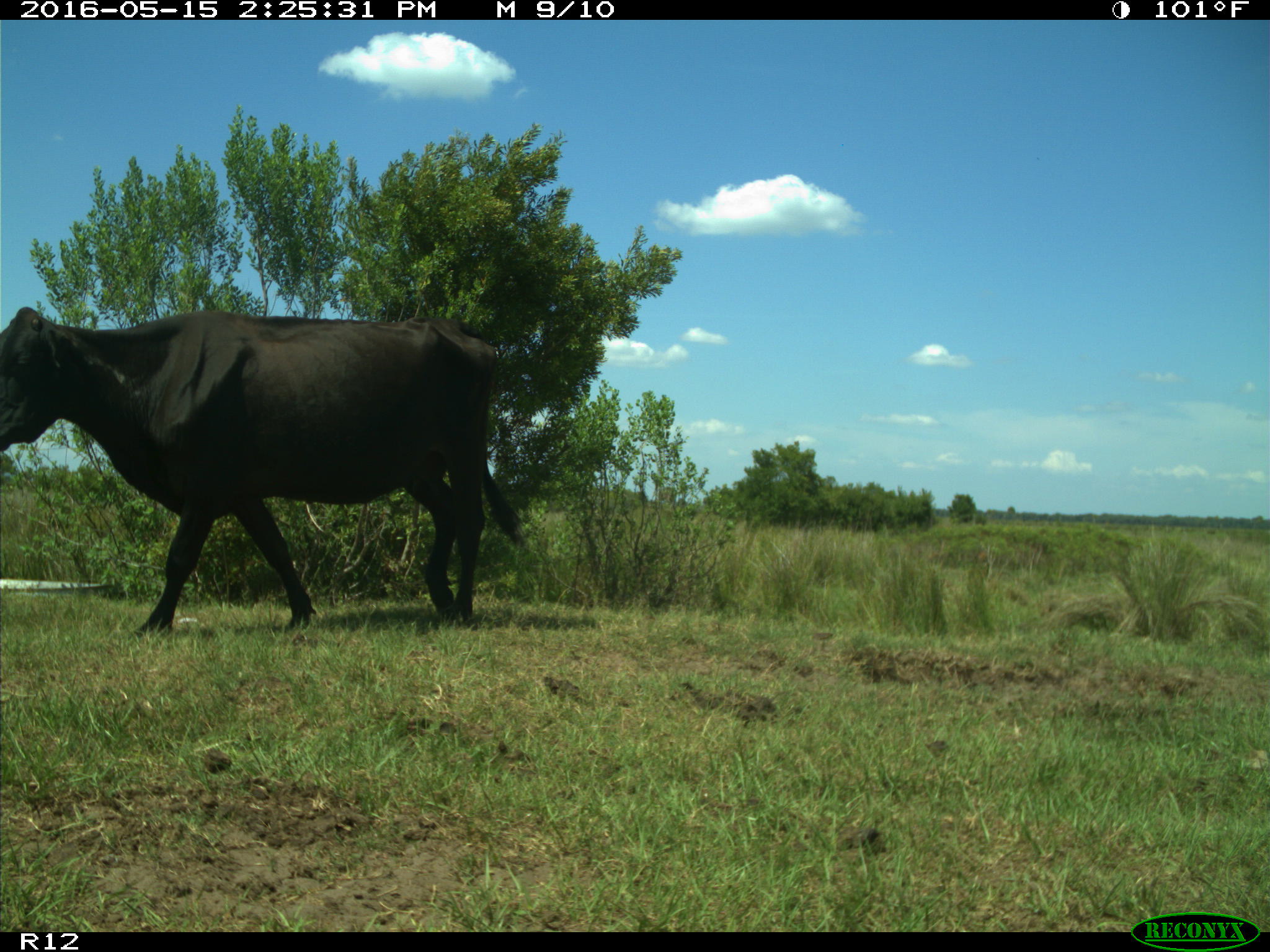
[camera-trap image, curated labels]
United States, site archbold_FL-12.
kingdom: Animalia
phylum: Chordata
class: Mammalia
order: Artiodactyla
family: Bovidae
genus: Bos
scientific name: Bos taurus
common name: domestic cow